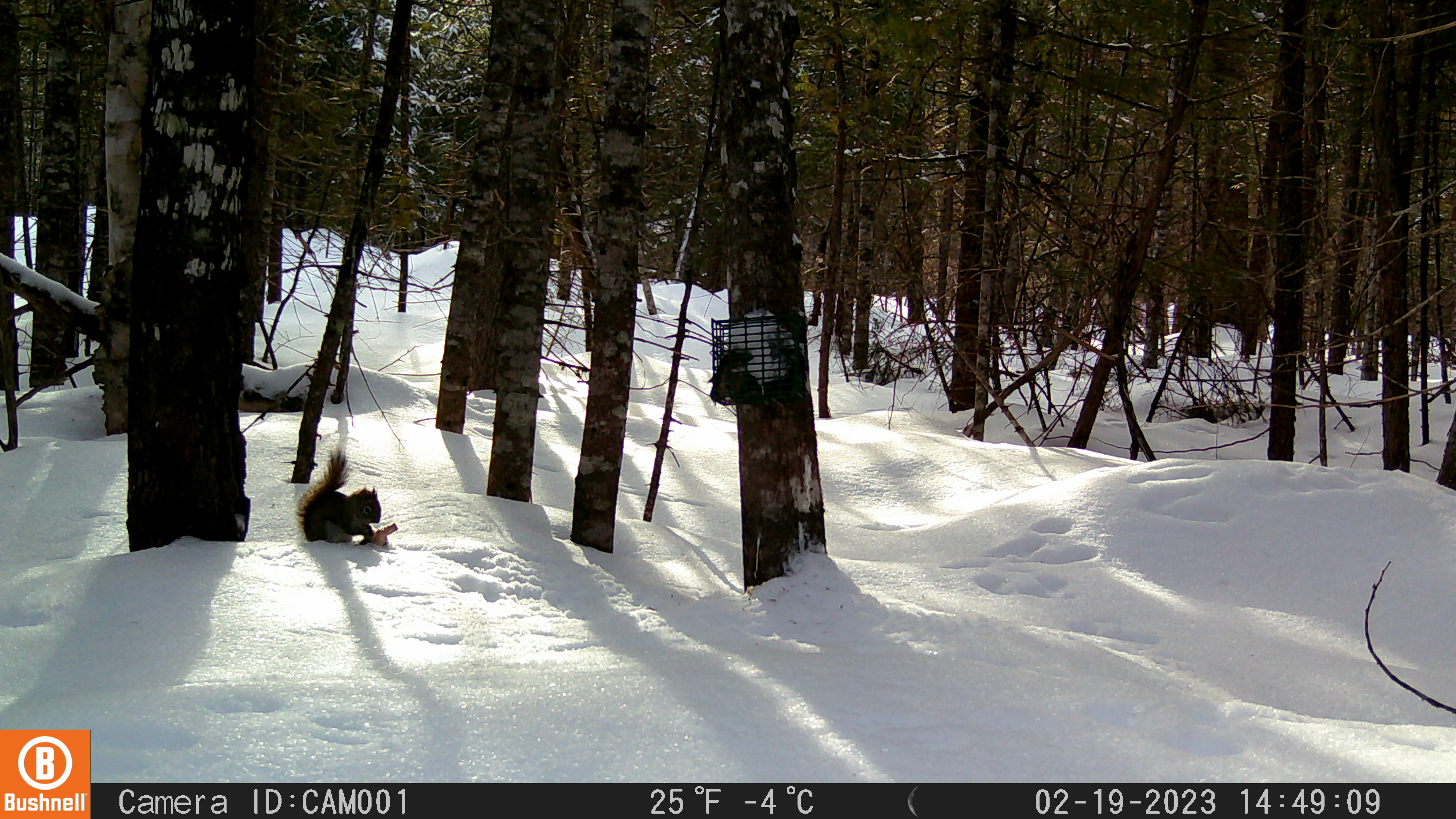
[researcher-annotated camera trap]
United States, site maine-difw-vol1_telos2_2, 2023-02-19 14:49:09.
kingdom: Animalia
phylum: Chordata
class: Mammalia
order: Rodentia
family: Sciuridae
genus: Tamiasciurus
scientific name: Tamiasciurus hudsonicus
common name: red squirrel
Red squirrel (Tamiasciurus hudsonicus).